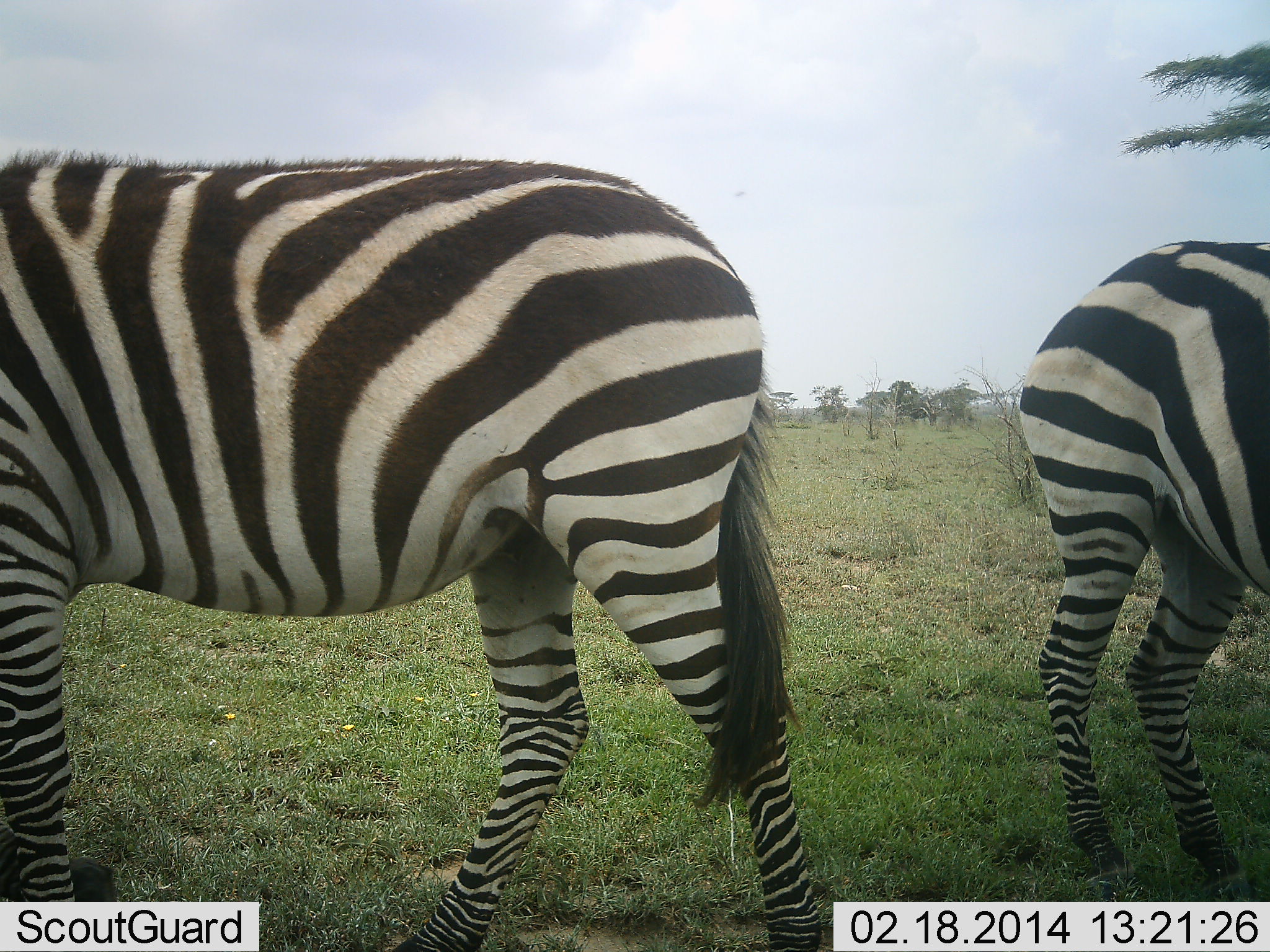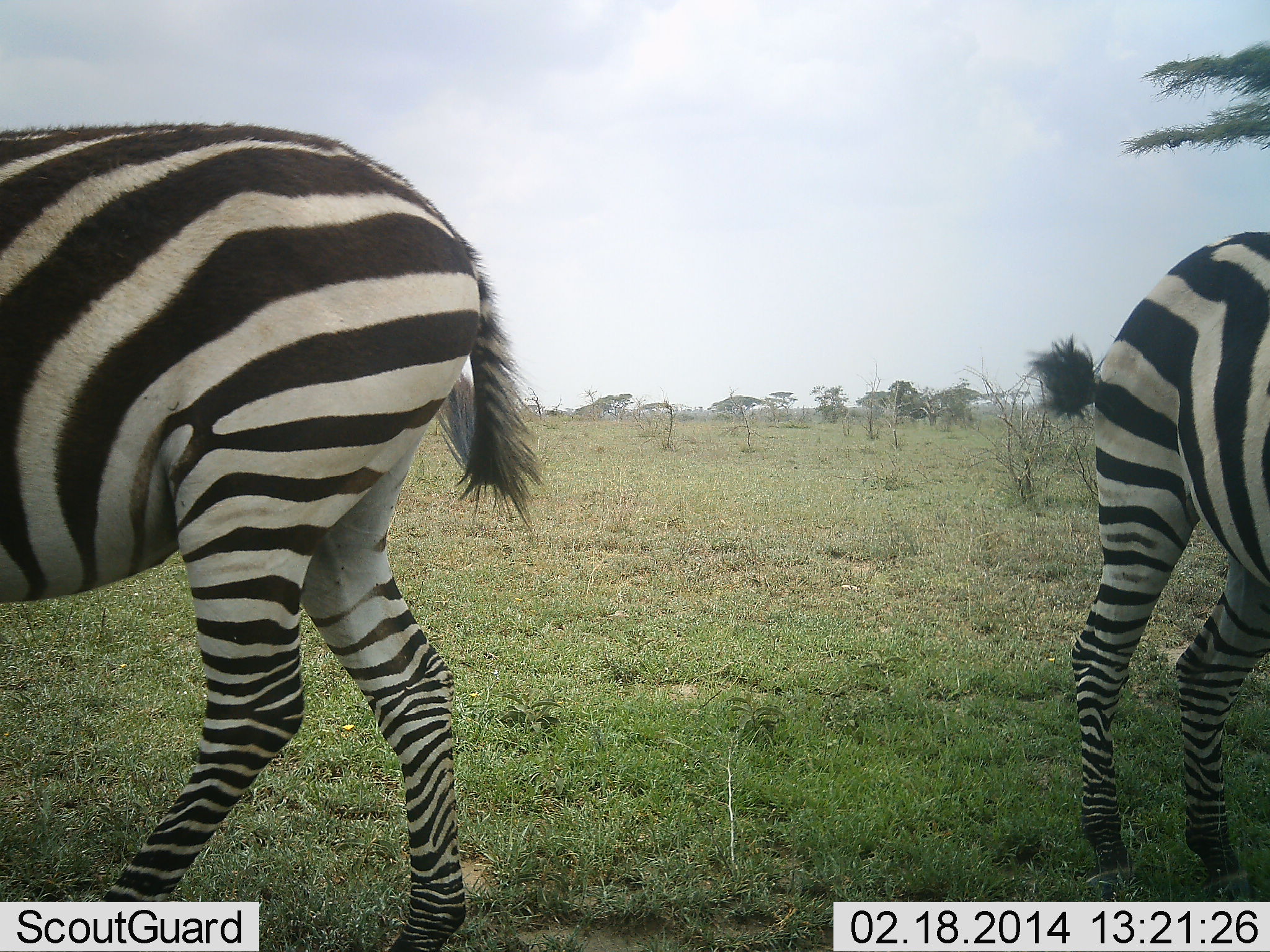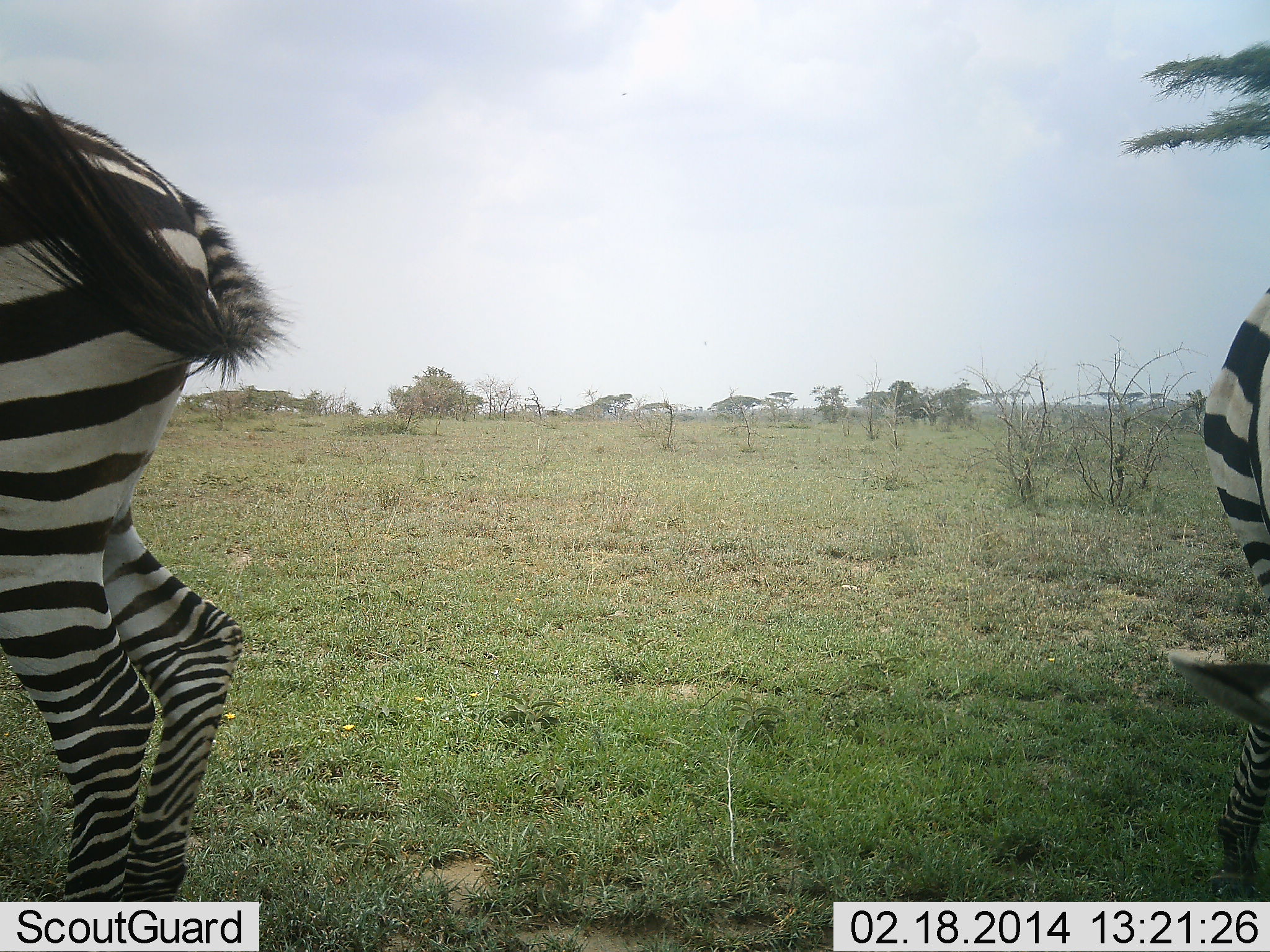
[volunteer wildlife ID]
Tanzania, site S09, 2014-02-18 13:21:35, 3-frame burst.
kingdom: Animalia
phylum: Chordata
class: Mammalia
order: Perissodactyla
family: Equidae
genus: Equus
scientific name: Equus quagga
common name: plains zebra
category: zebra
Zebra (plains zebra) (Equus quagga), count 2. Behavior (volunteer vote fractions): standing 33%, resting 0%, moving 74%, interacting 2%. Young present (vote fraction): 0%. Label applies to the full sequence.